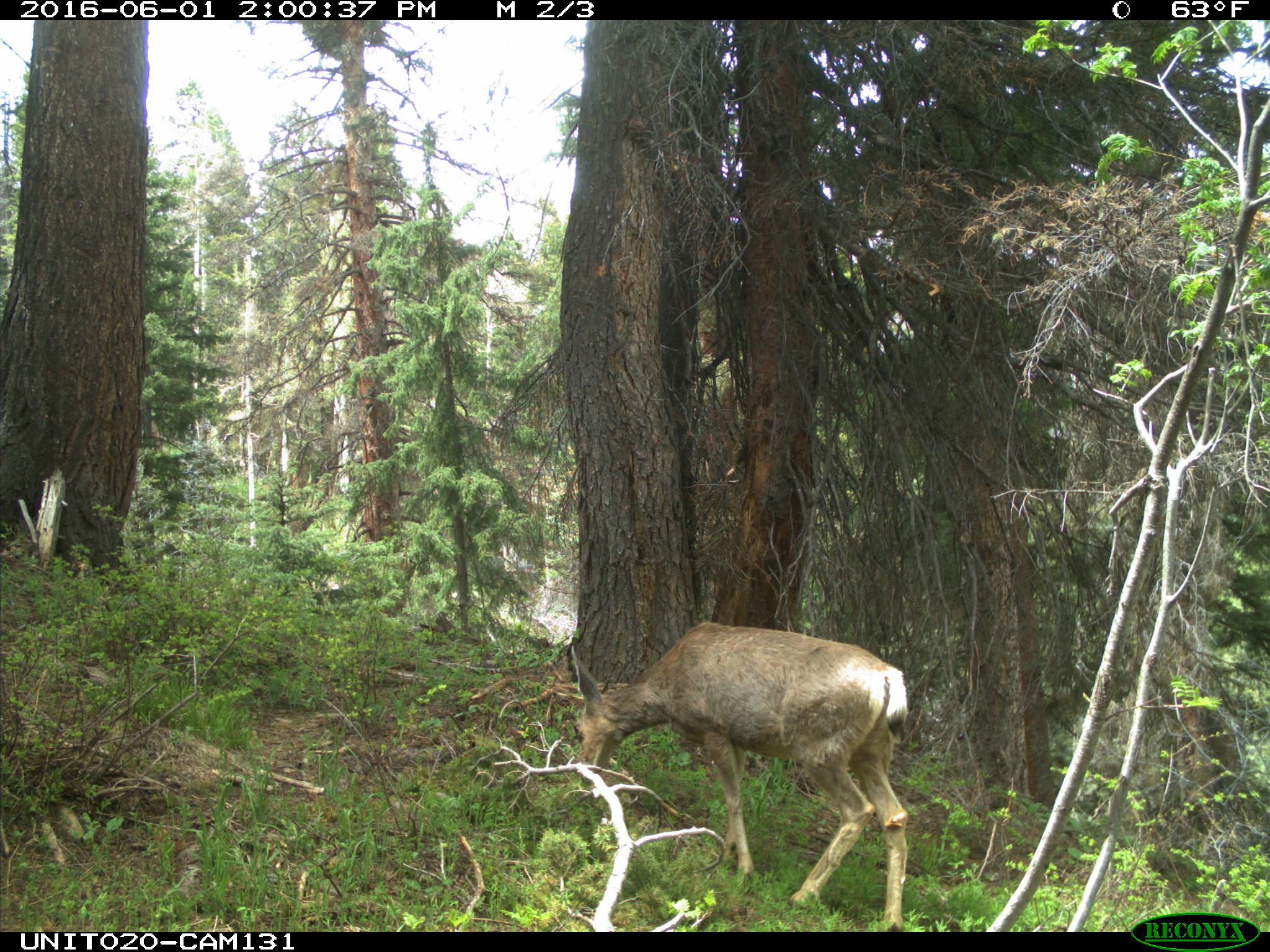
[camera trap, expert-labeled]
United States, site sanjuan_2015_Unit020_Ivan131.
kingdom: Animalia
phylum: Chordata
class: Mammalia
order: Artiodactyla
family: Cervidae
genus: Odocoileus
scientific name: Odocoileus hemionus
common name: mule deer